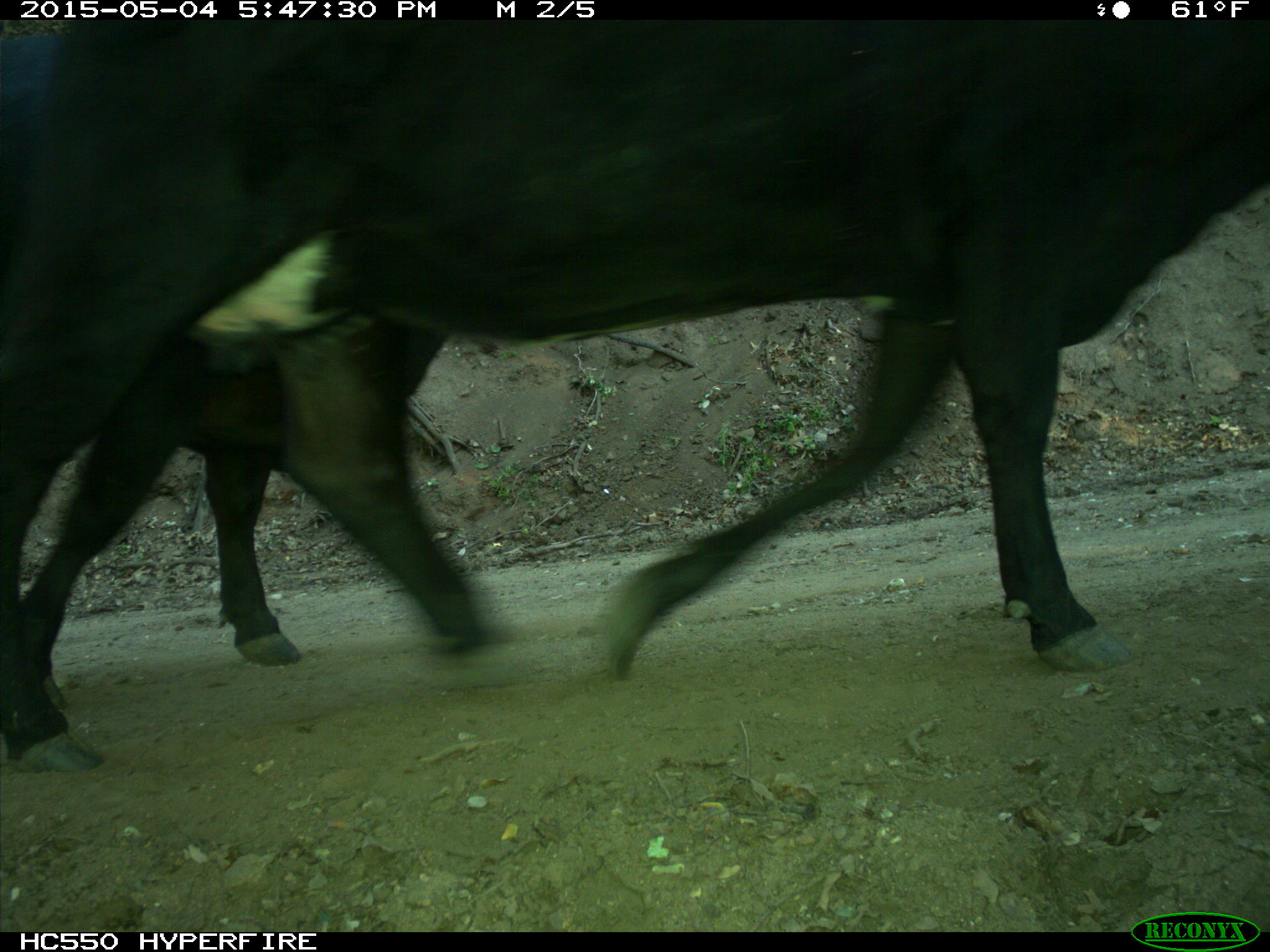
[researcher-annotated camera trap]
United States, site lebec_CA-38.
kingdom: Animalia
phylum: Chordata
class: Mammalia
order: Artiodactyla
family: Bovidae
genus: Bos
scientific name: Bos taurus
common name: domestic cow